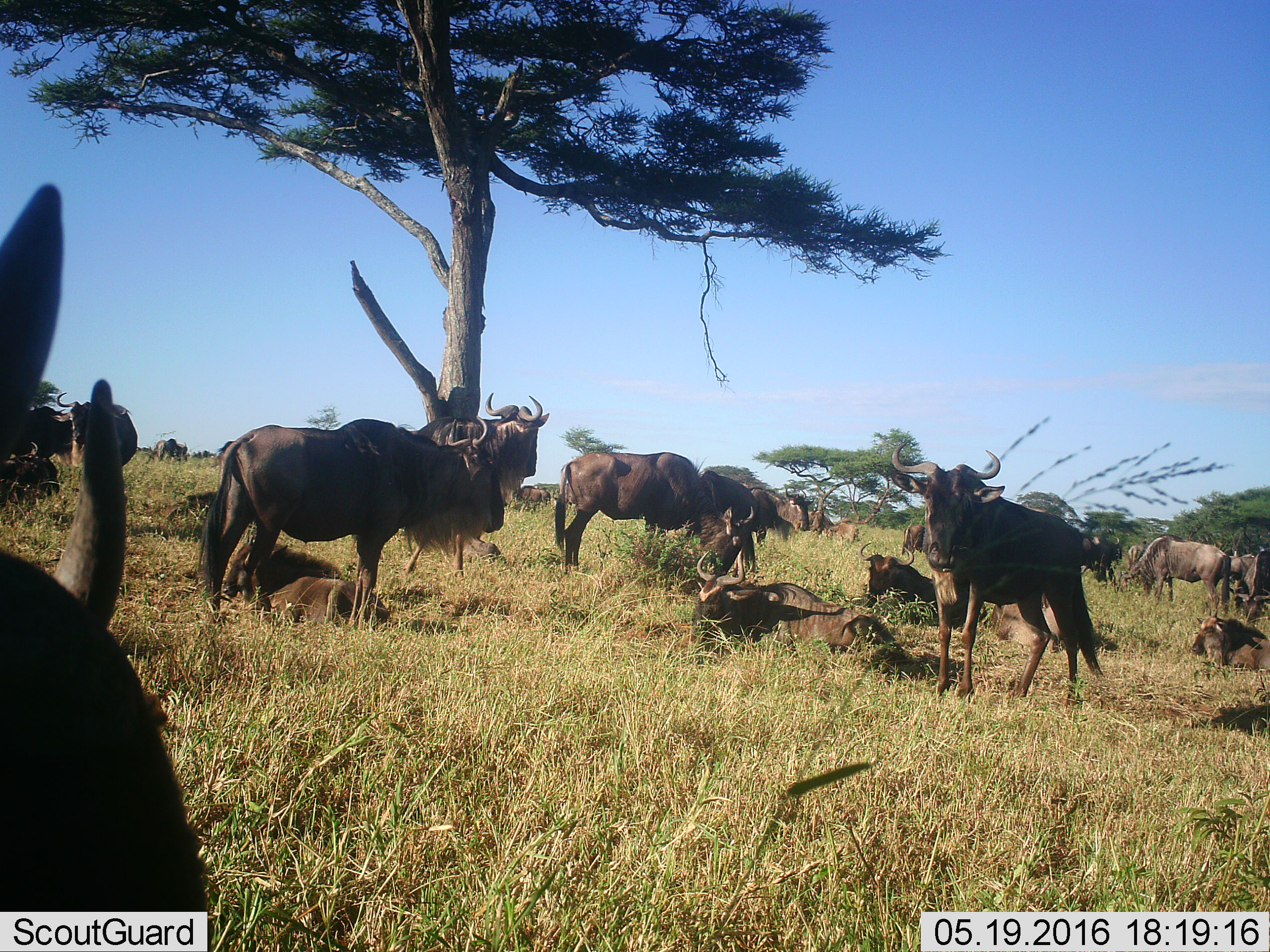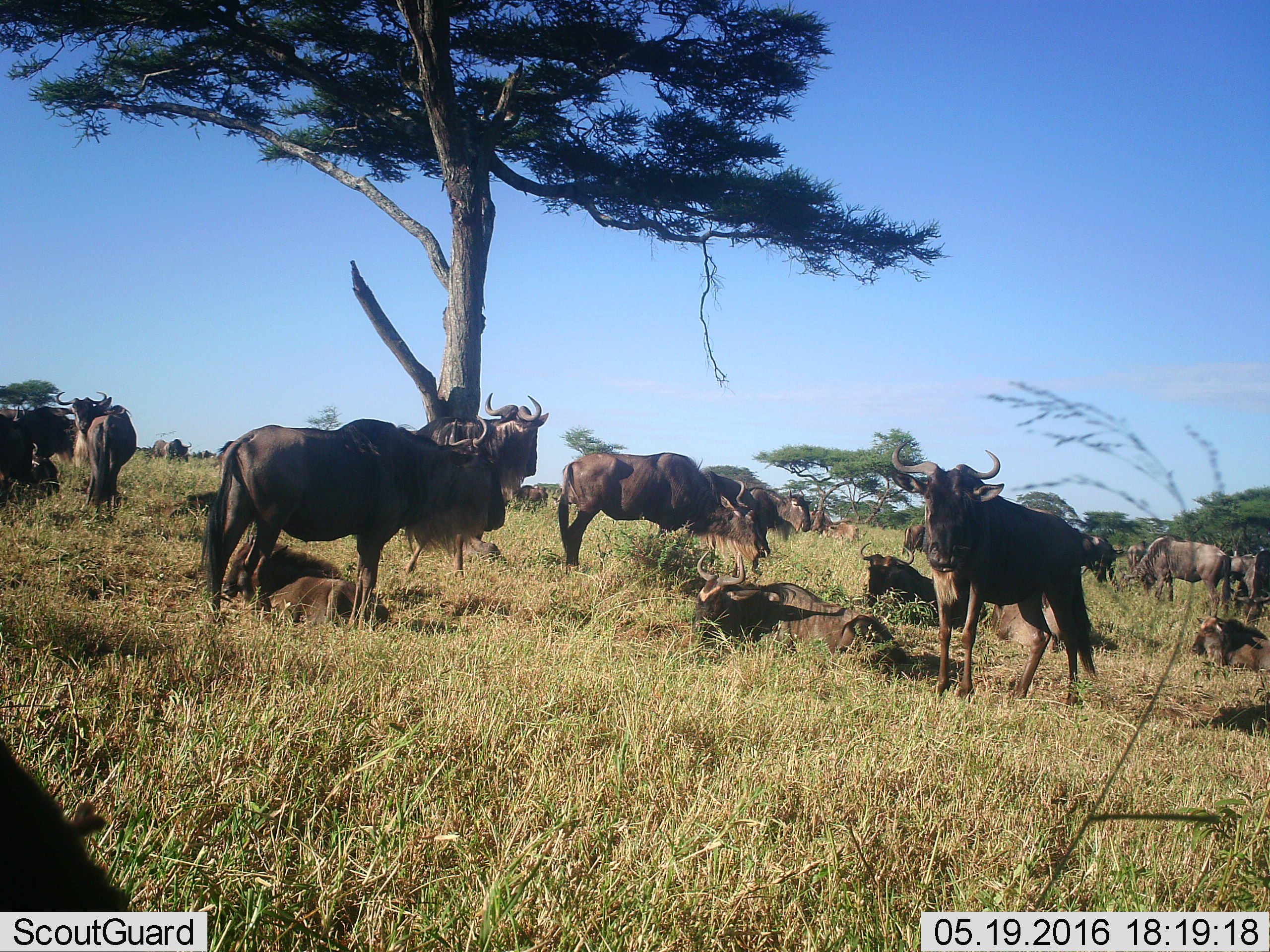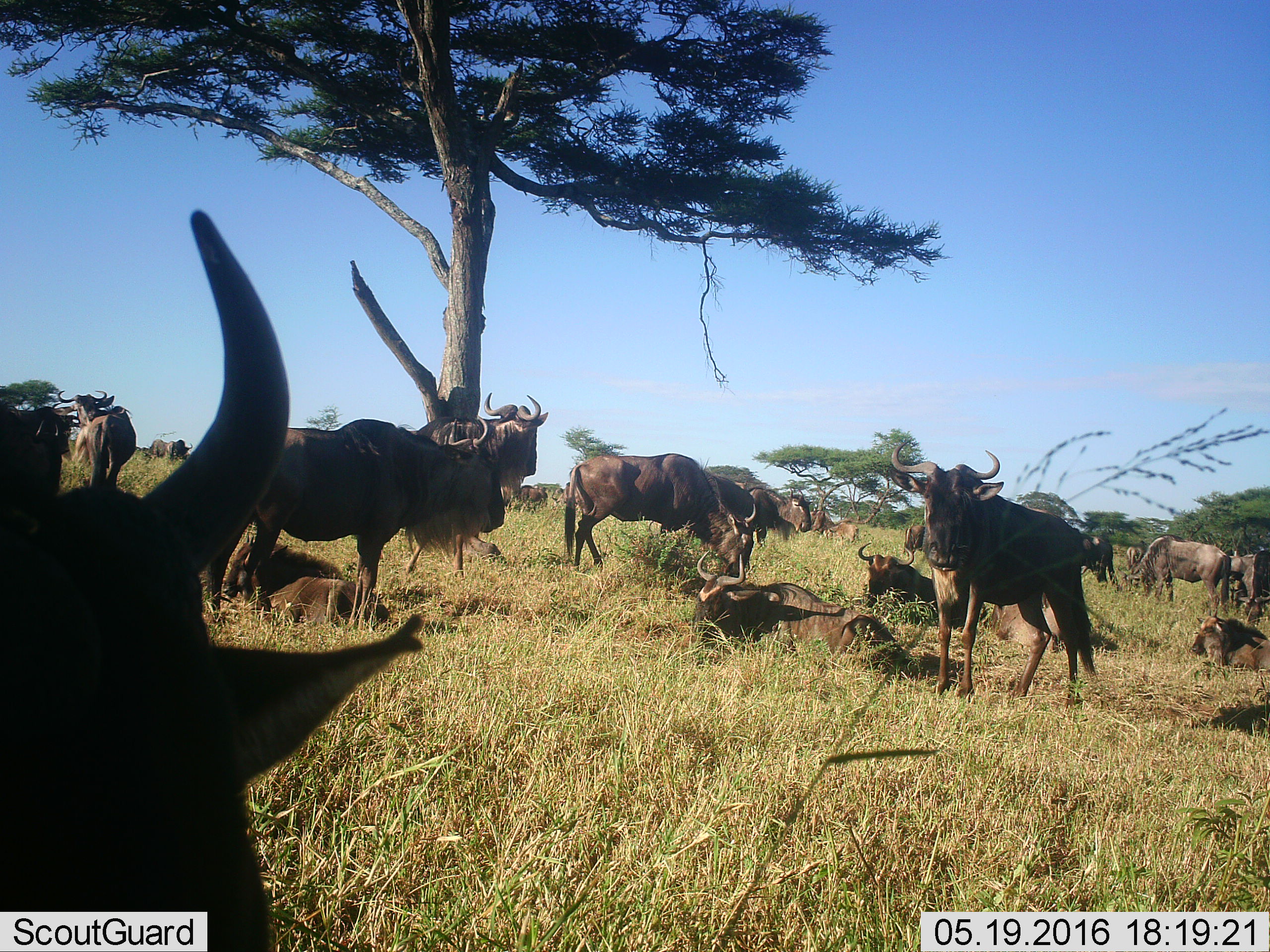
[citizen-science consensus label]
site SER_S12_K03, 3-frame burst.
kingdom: Animalia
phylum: Chordata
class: Mammalia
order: Artiodactyla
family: Bovidae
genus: Connochaetes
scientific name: Connochaetes taurinus taurinus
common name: blue wildebeest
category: wildebeestblue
Wildebeestblue (blue wildebeest) (Connochaetes taurinus taurinus), count 11-50. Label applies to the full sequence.